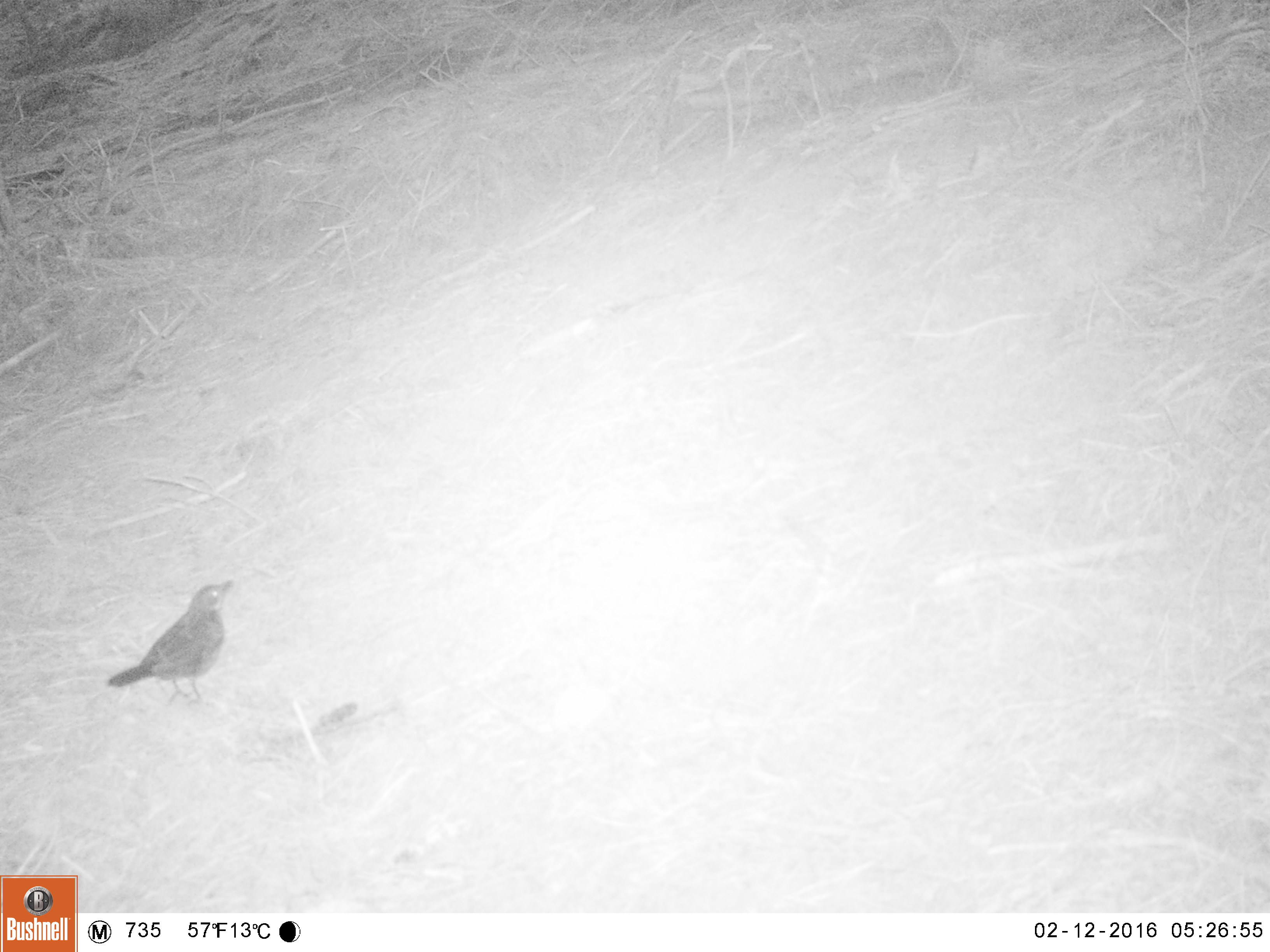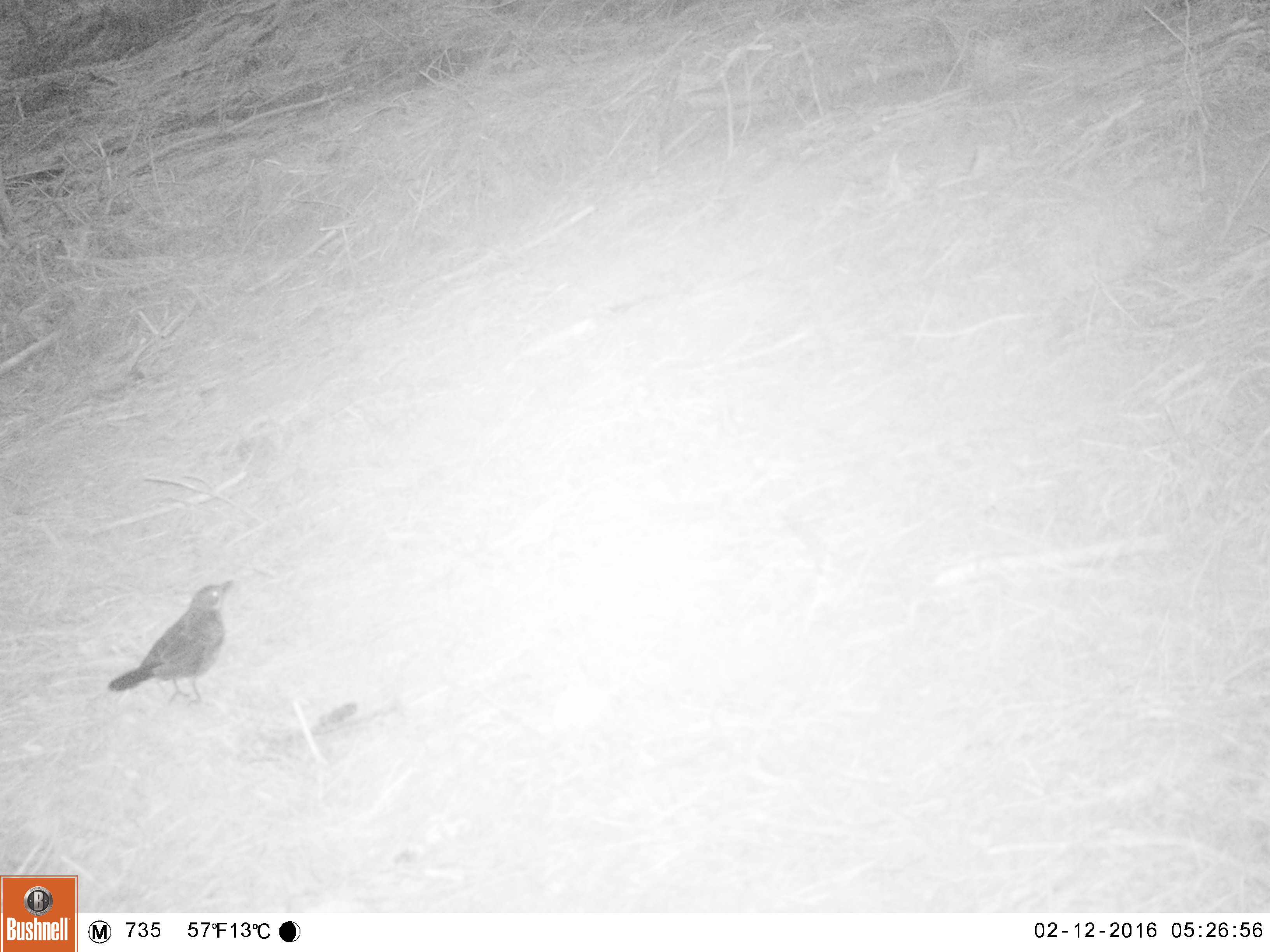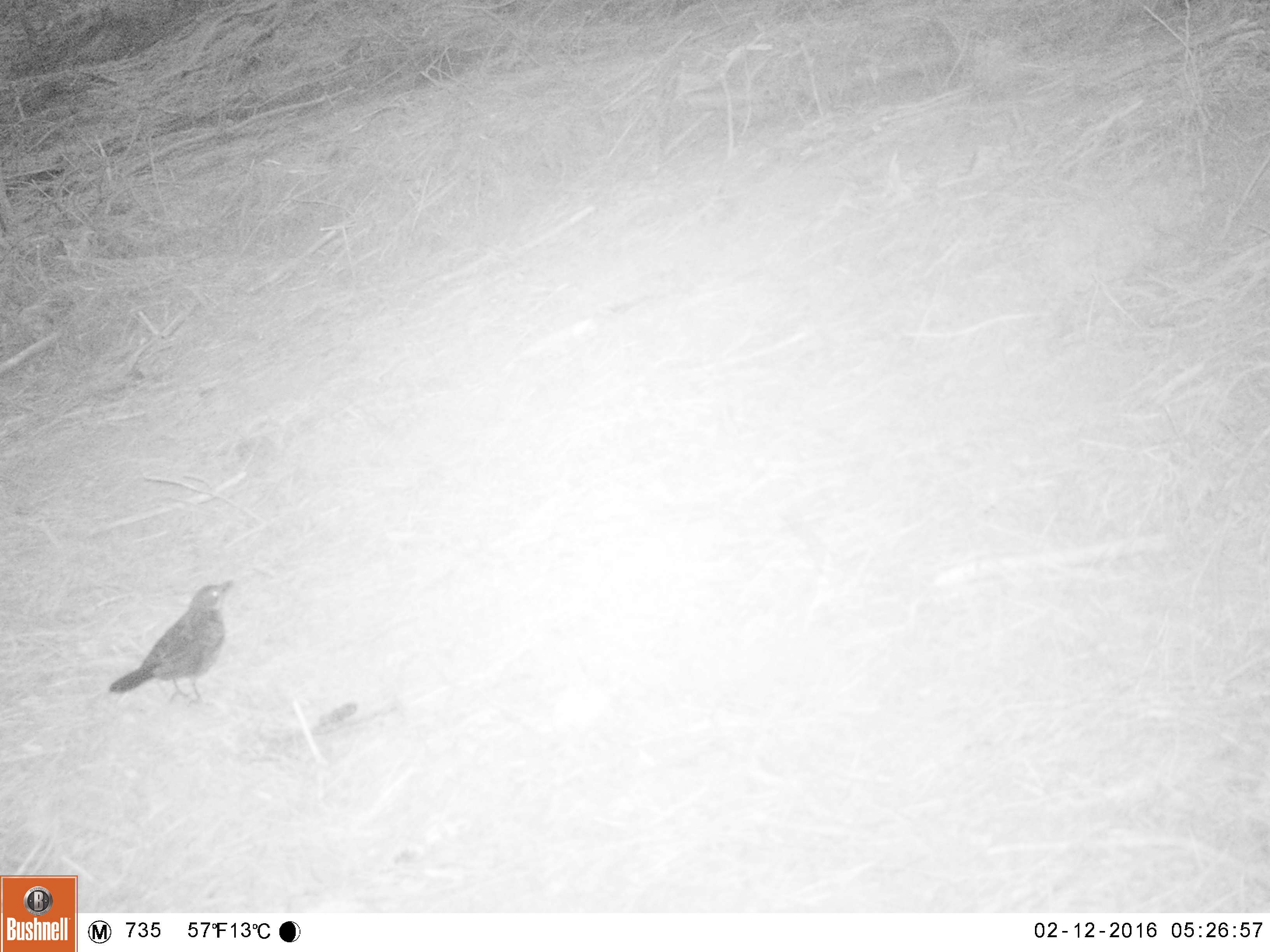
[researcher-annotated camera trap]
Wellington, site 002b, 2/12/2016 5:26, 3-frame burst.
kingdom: Animalia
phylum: Chordata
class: Aves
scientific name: Aves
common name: bird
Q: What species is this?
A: Bird (Aves).